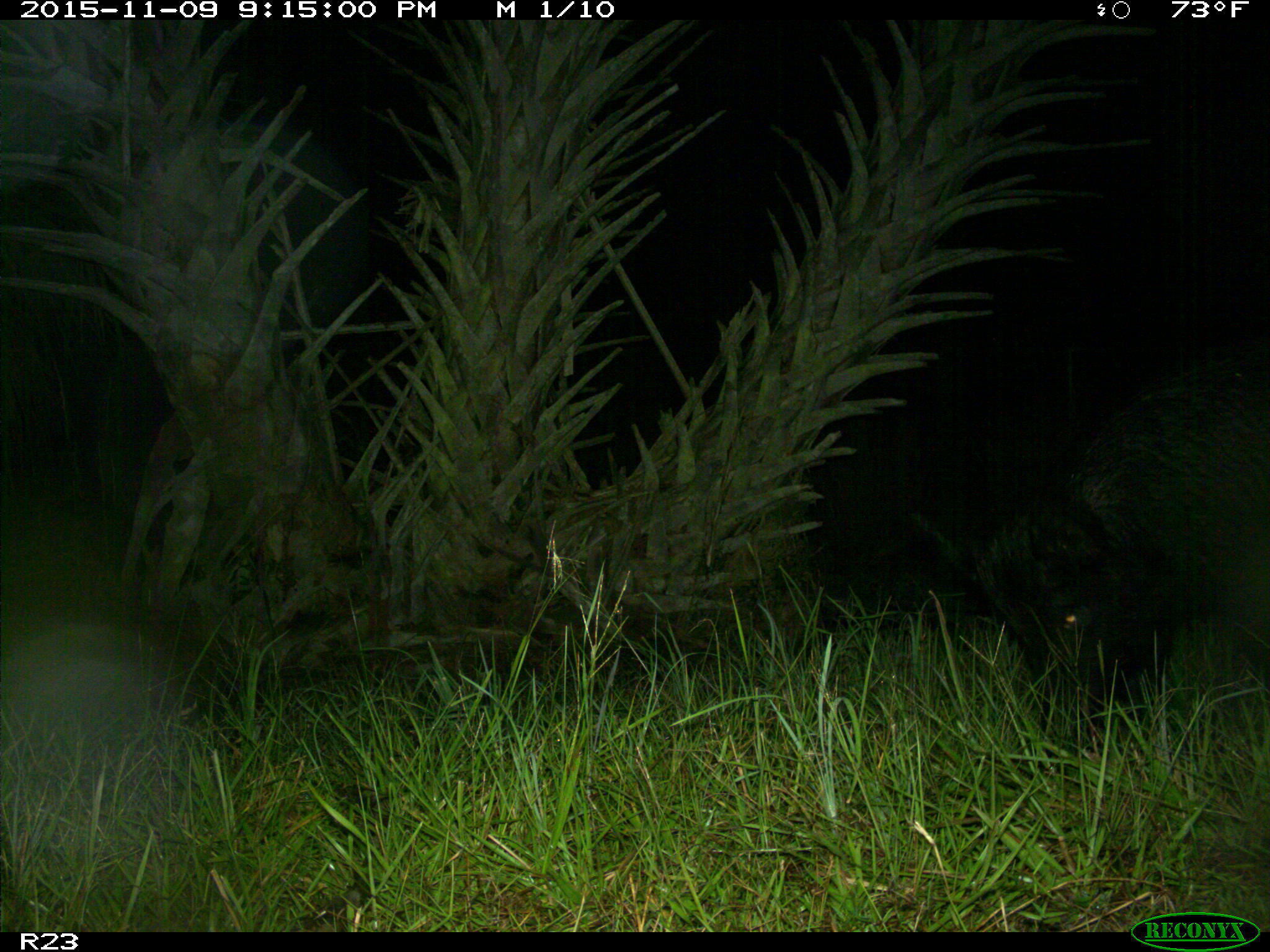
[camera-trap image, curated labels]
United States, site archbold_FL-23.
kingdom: Animalia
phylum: Chordata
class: Mammalia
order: Artiodactyla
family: Suidae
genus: Sus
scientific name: Sus scrofa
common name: wild boar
Sus scrofa (wild boar).